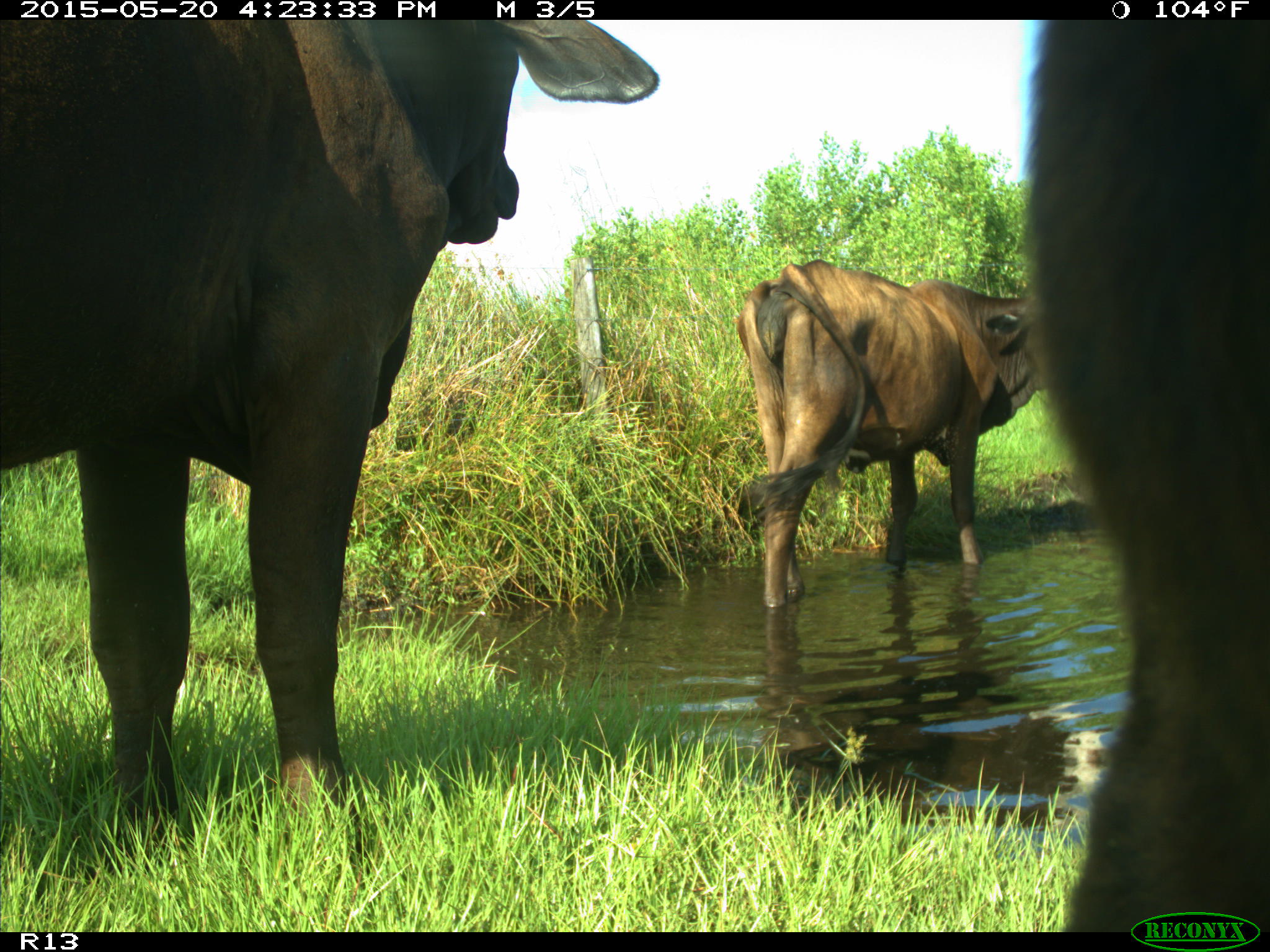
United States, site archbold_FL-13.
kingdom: Animalia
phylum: Chordata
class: Mammalia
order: Artiodactyla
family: Bovidae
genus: Bos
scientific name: Bos taurus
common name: domestic cow